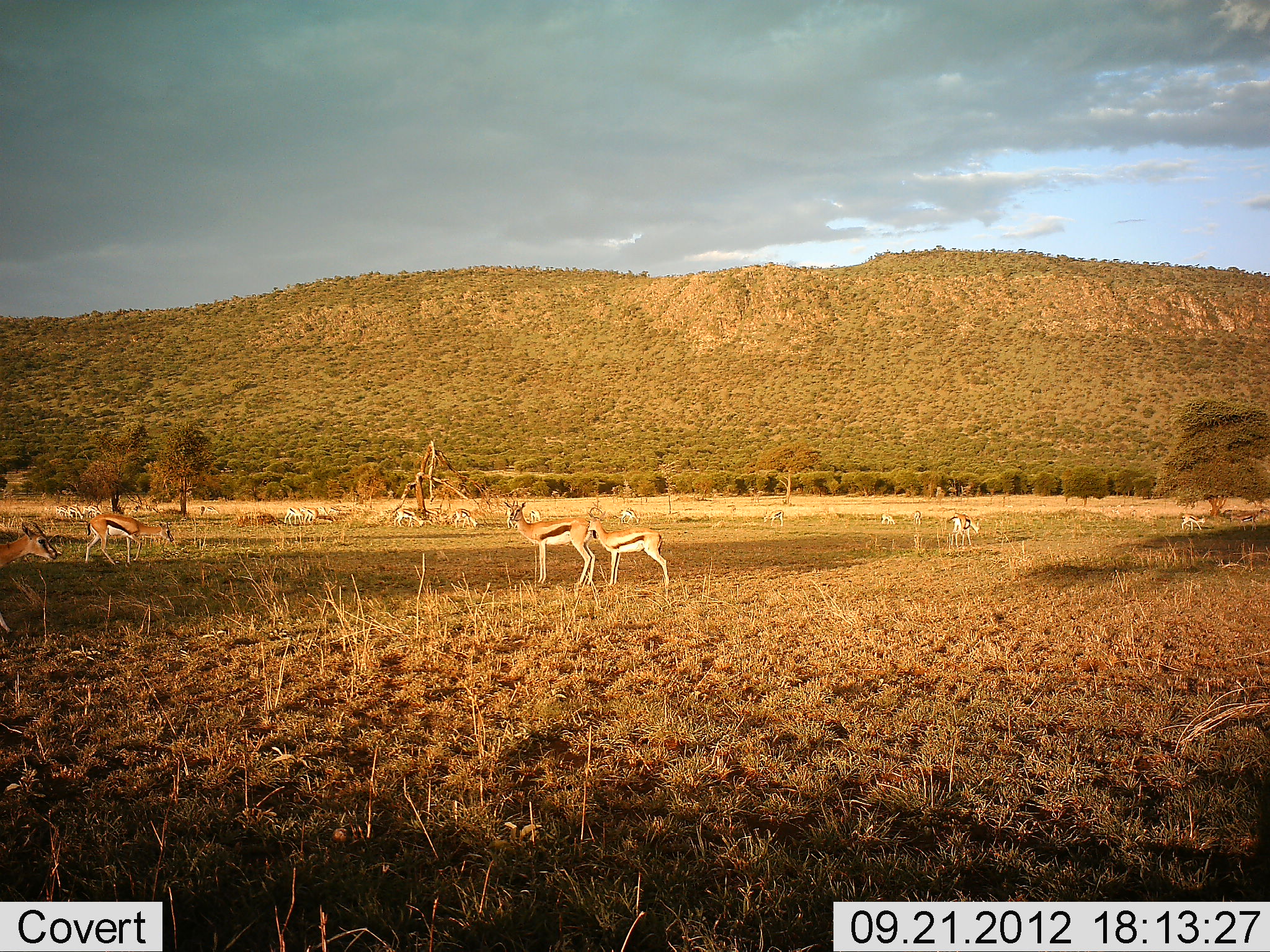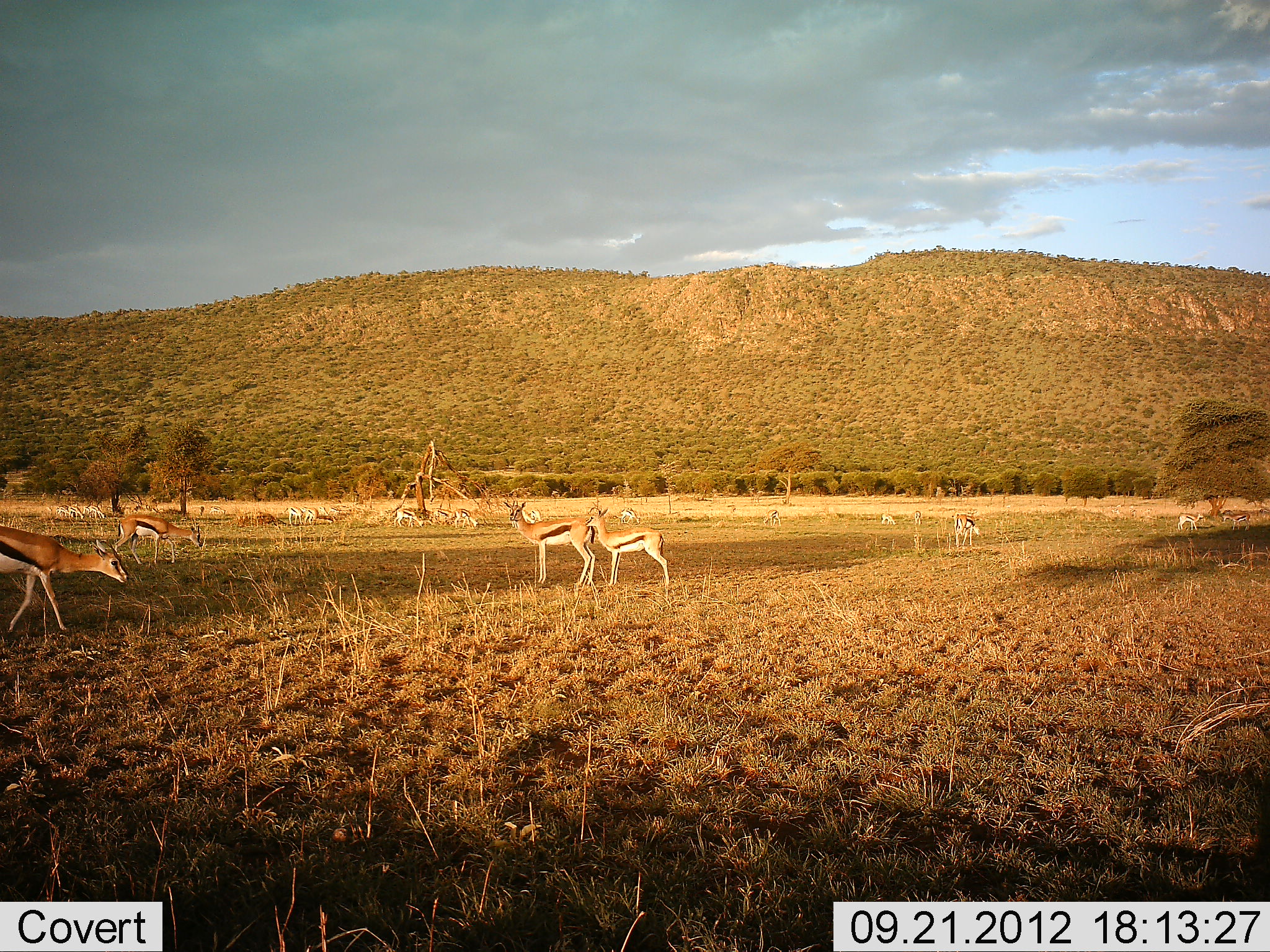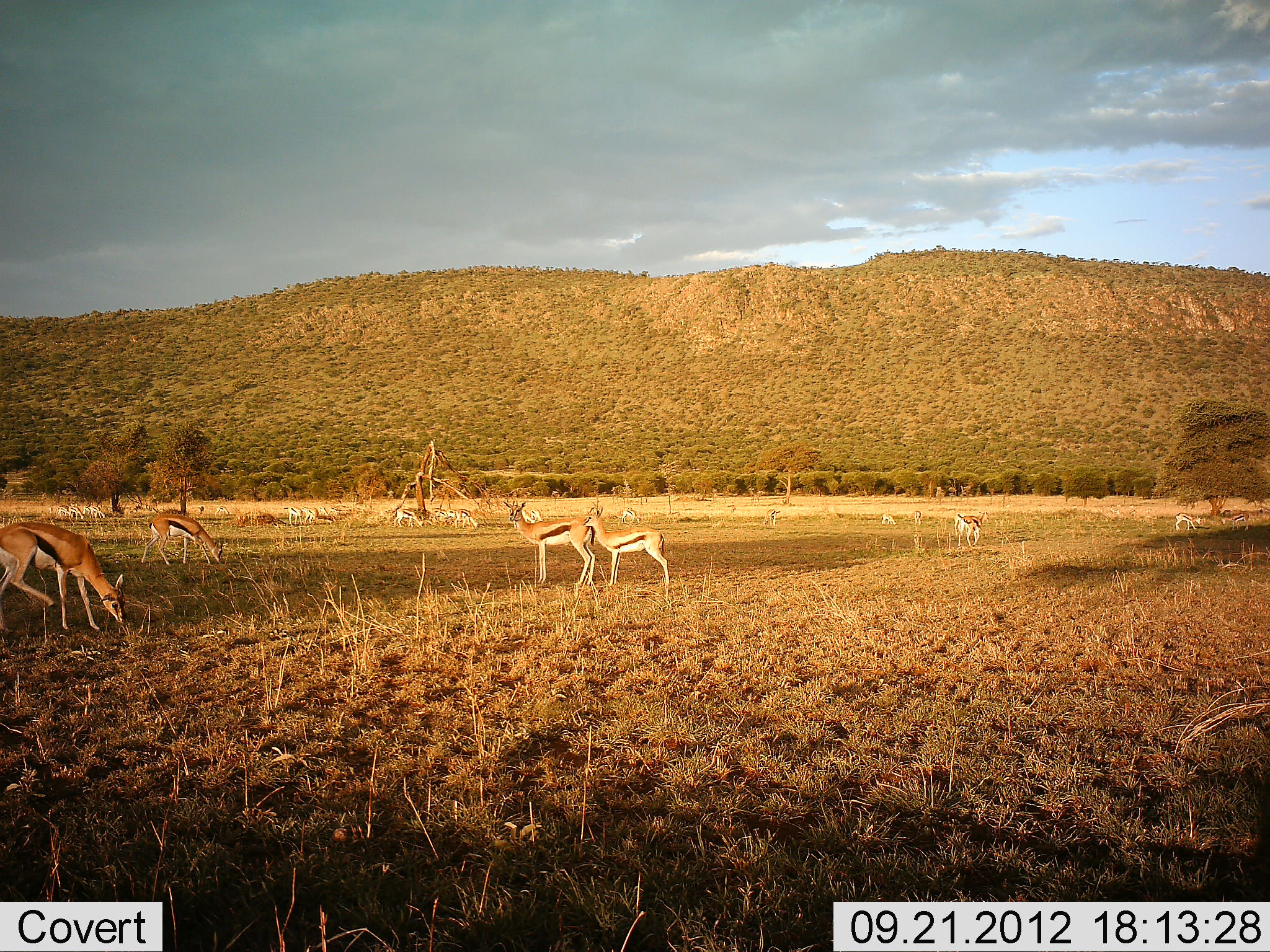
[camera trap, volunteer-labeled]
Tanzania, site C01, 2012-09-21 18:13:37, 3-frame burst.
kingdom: Animalia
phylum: Chordata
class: Mammalia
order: Artiodactyla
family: Bovidae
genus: Eudorcas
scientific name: Eudorcas thomsonii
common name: thomson's gazelle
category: gazellethomsons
Gazellethomsons (thomson's gazelle) (Eudorcas thomsonii), count 11-50. Behavior (volunteer vote fractions): standing 80%, resting 0%, moving 70%, interacting 0%. Young present (vote fraction): 10%. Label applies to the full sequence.